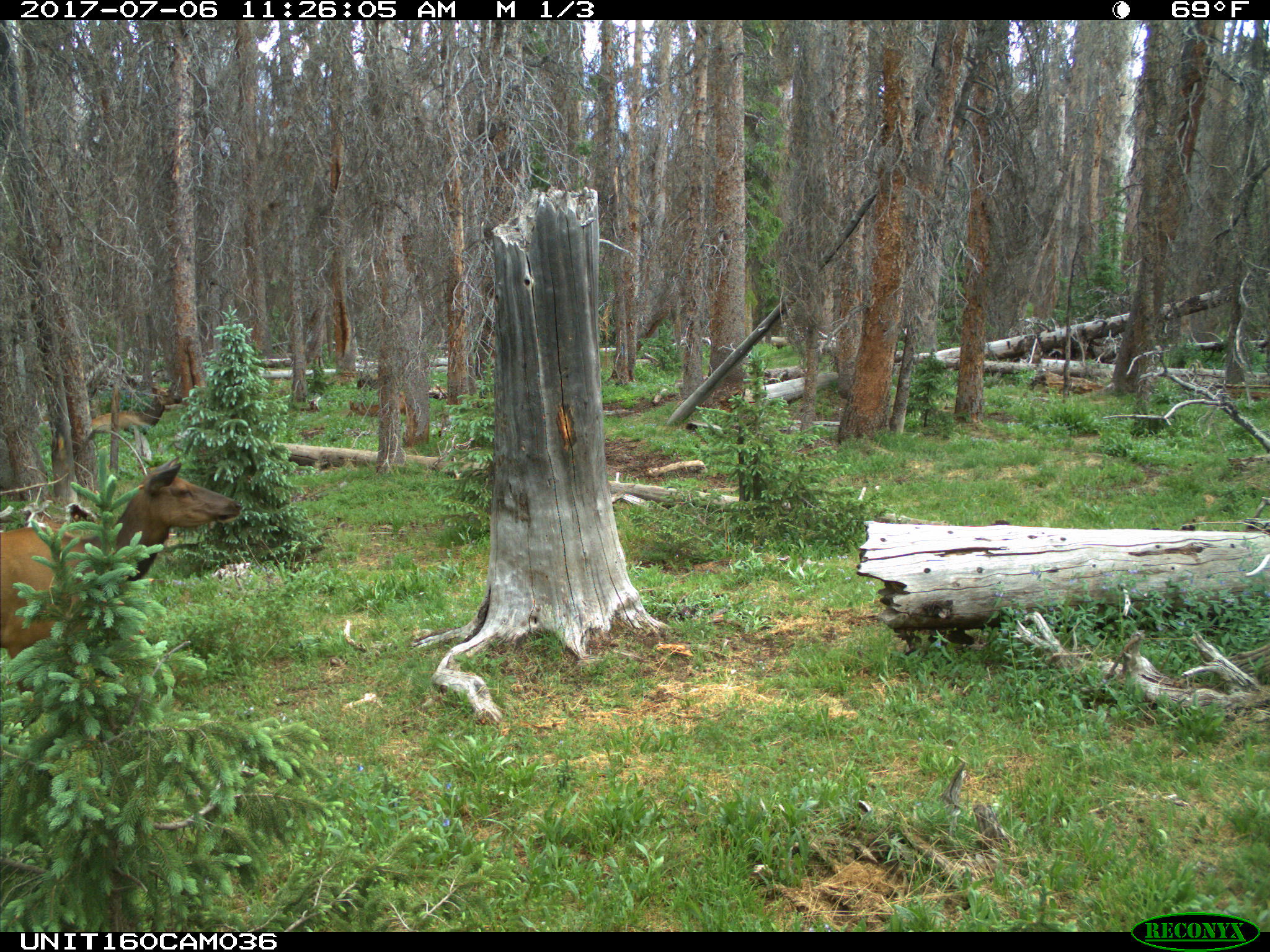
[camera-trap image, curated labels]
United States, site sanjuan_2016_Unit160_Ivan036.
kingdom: Animalia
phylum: Chordata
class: Mammalia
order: Artiodactyla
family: Cervidae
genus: Cervus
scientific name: Cervus elaphus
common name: red deer